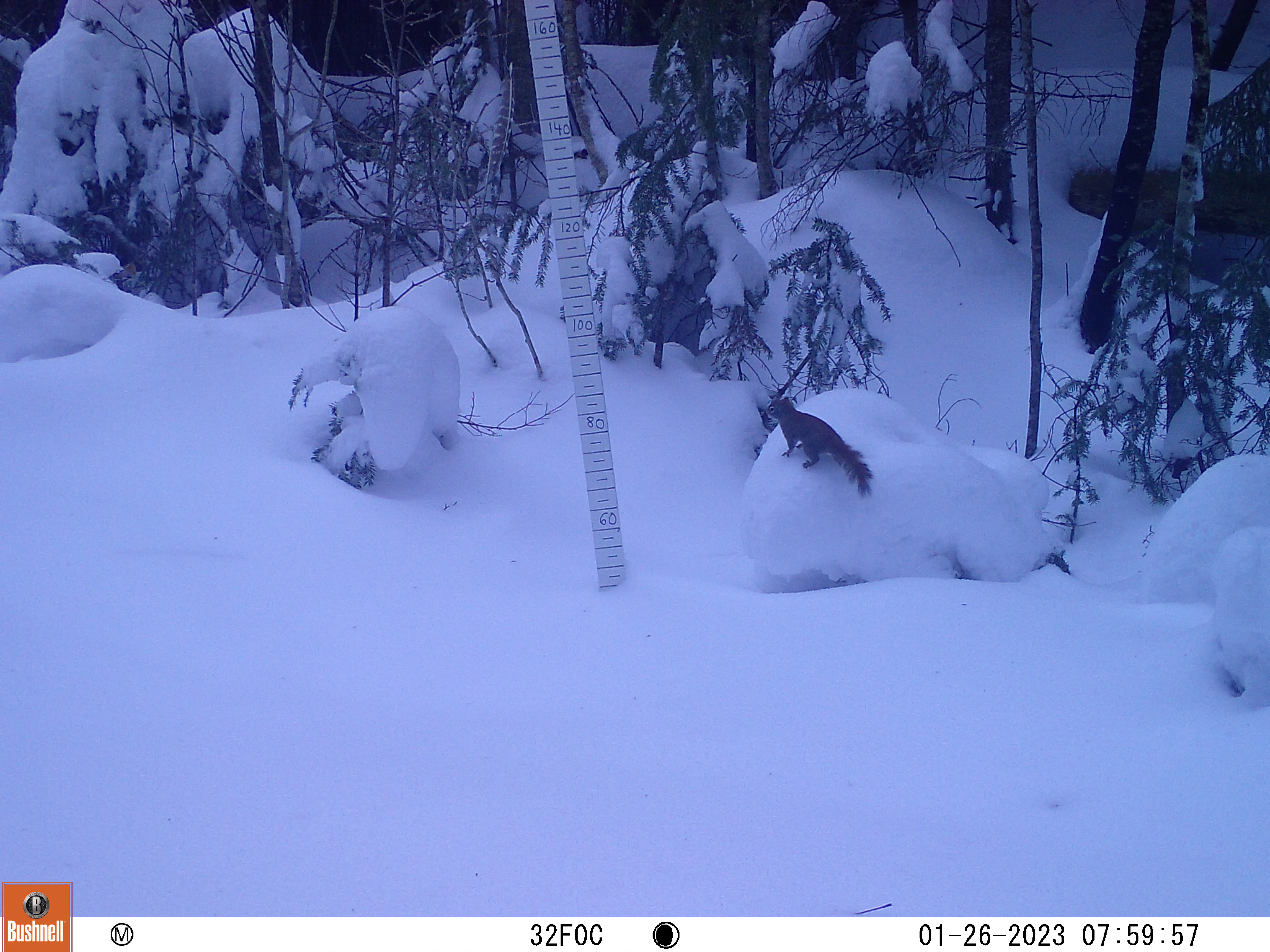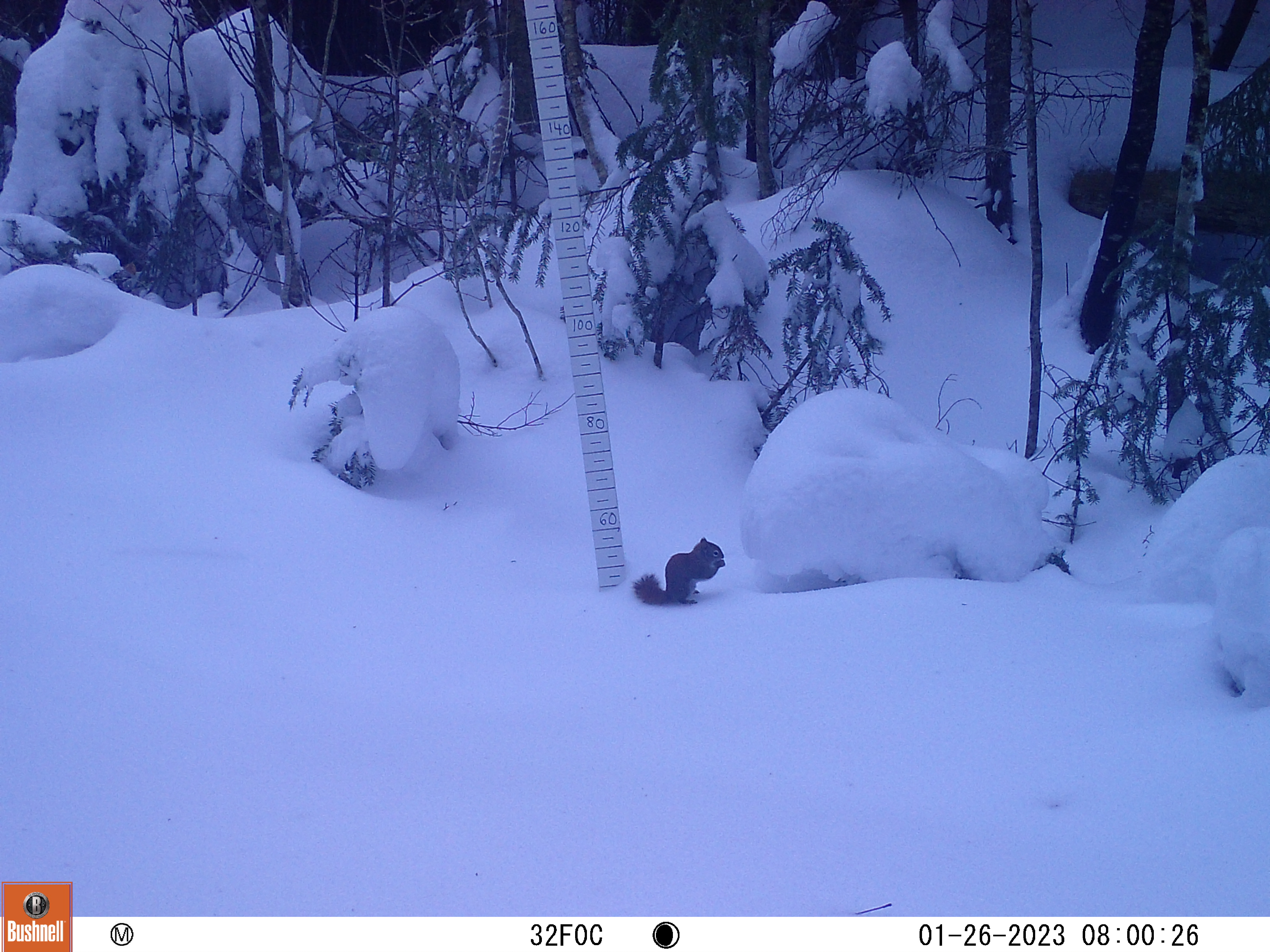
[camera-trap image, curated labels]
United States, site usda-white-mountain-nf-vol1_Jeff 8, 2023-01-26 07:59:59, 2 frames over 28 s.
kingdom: Animalia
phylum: Chordata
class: Mammalia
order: Rodentia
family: Sciuridae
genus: Tamiasciurus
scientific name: Tamiasciurus hudsonicus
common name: red squirrel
Red squirrel (Tamiasciurus hudsonicus).